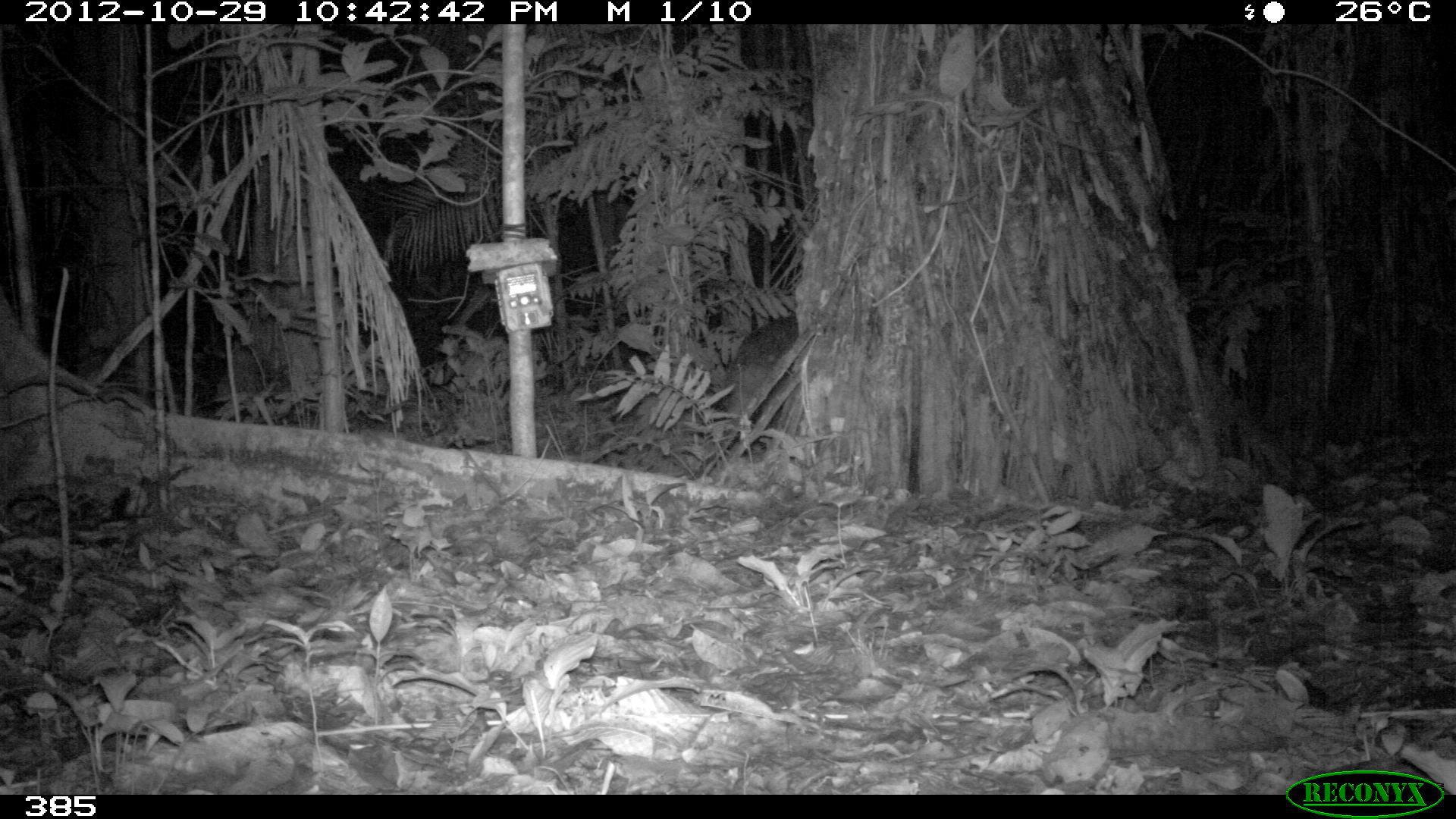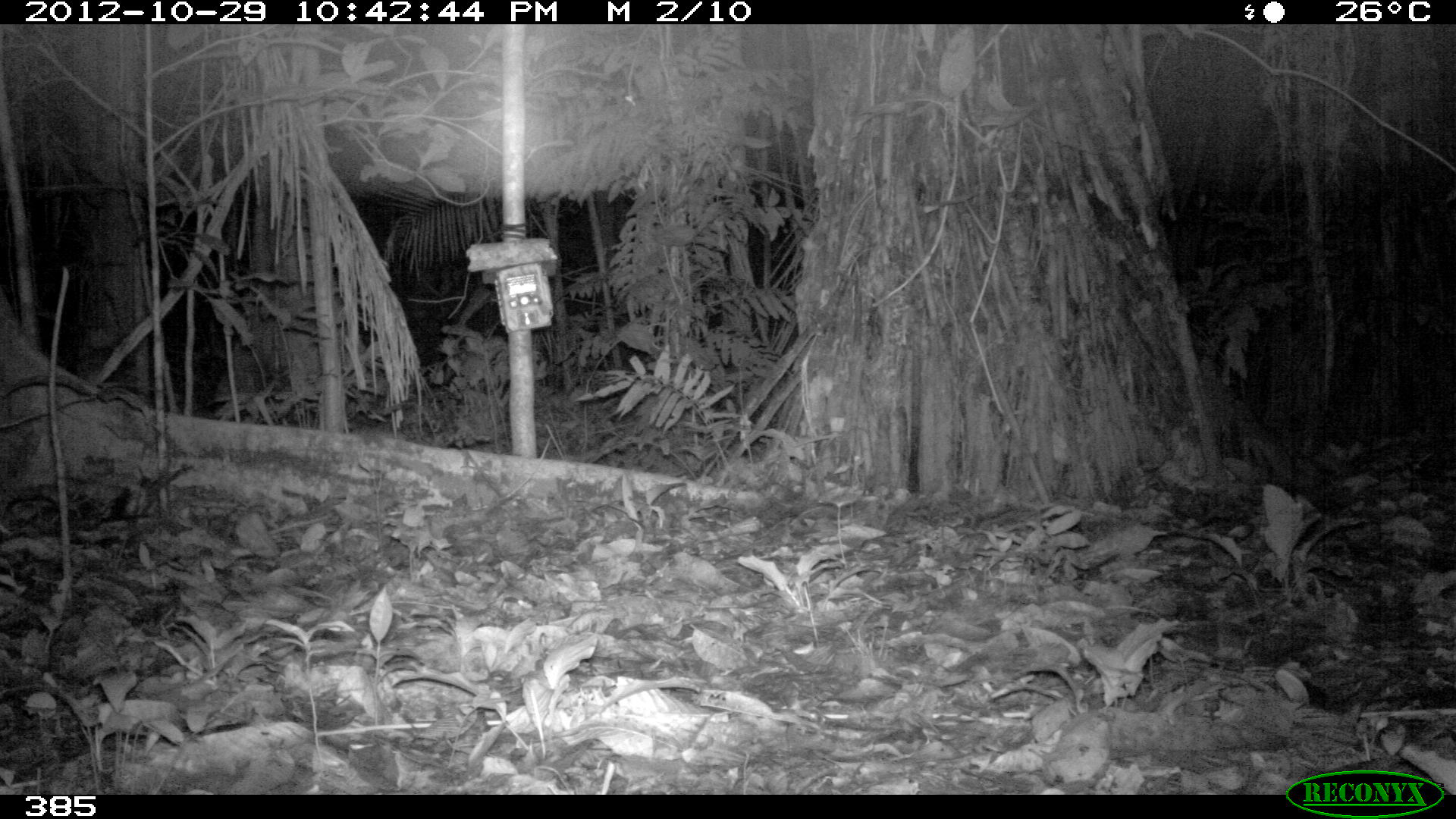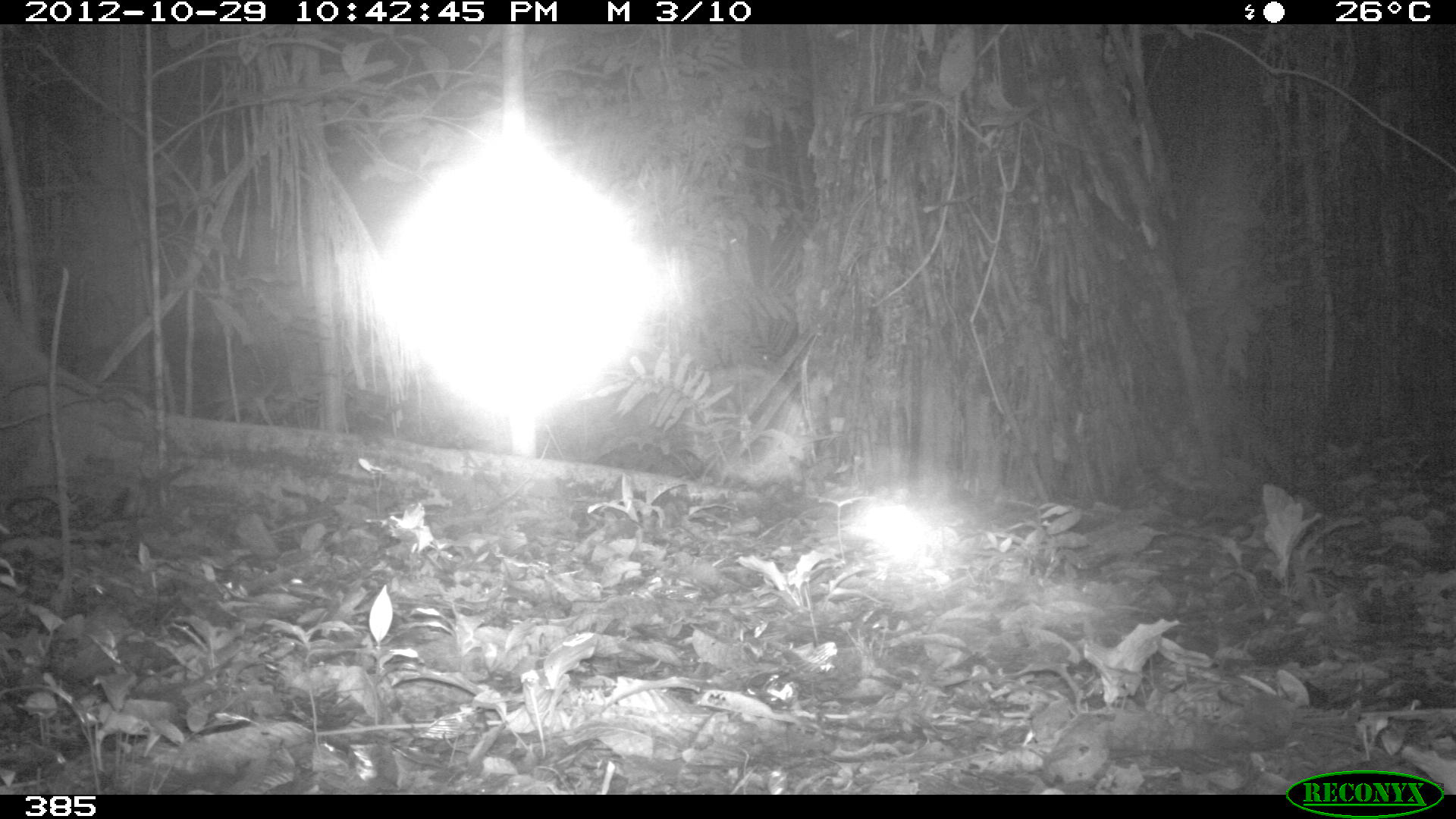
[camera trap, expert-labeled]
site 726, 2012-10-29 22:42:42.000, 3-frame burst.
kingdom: Animalia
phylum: Chordata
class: Mammalia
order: Artiodactyla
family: Tayassuidae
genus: Tayassu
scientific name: Tayassu pecari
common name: white-lipped peccary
Tayassu pecari (white-lipped peccary).